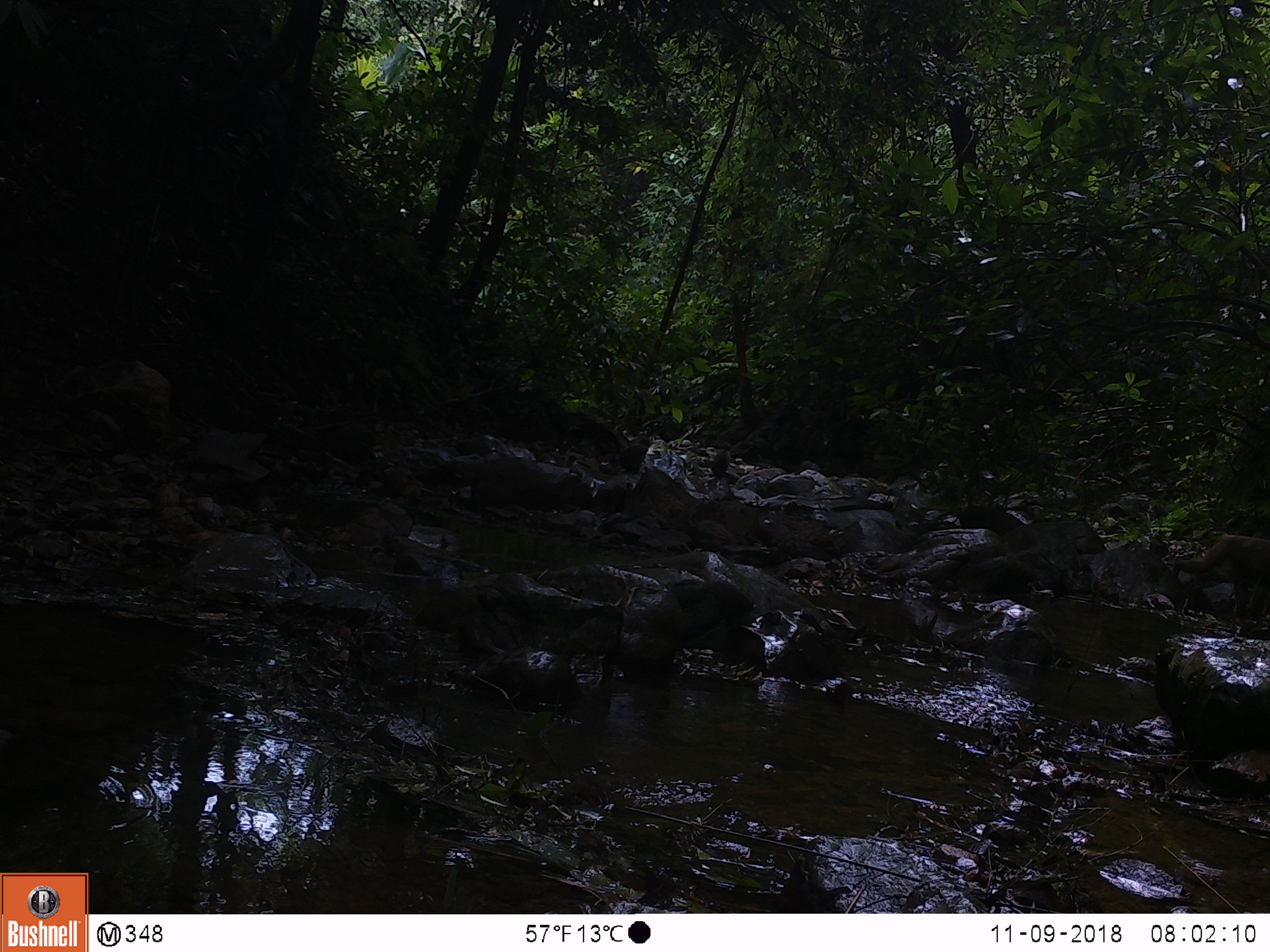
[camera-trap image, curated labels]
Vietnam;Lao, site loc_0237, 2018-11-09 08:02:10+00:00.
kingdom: Animalia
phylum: Chordata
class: Mammalia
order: Primates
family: Cercopithecidae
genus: Macaca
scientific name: Macaca nemestrina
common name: pig-tailed macaque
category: pig tailed macaque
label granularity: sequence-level